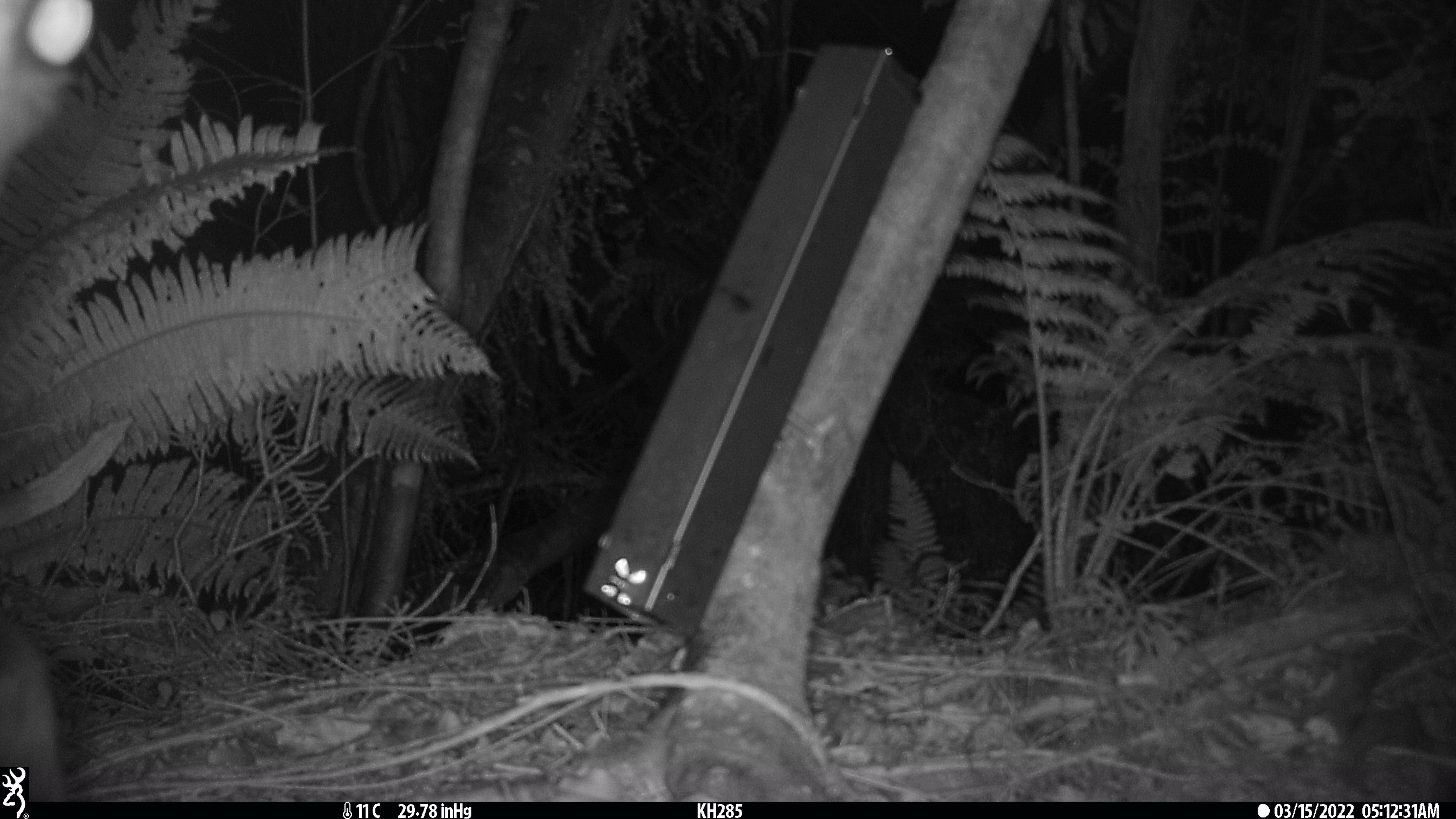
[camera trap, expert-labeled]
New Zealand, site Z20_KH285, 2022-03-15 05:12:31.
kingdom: Animalia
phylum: Chordata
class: Mammalia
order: Artiodactyla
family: Bovidae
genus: Rupicapra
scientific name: Rupicapra rupicapra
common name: alpine chamois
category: chamois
Chamois (alpine chamois) (Rupicapra rupicapra).